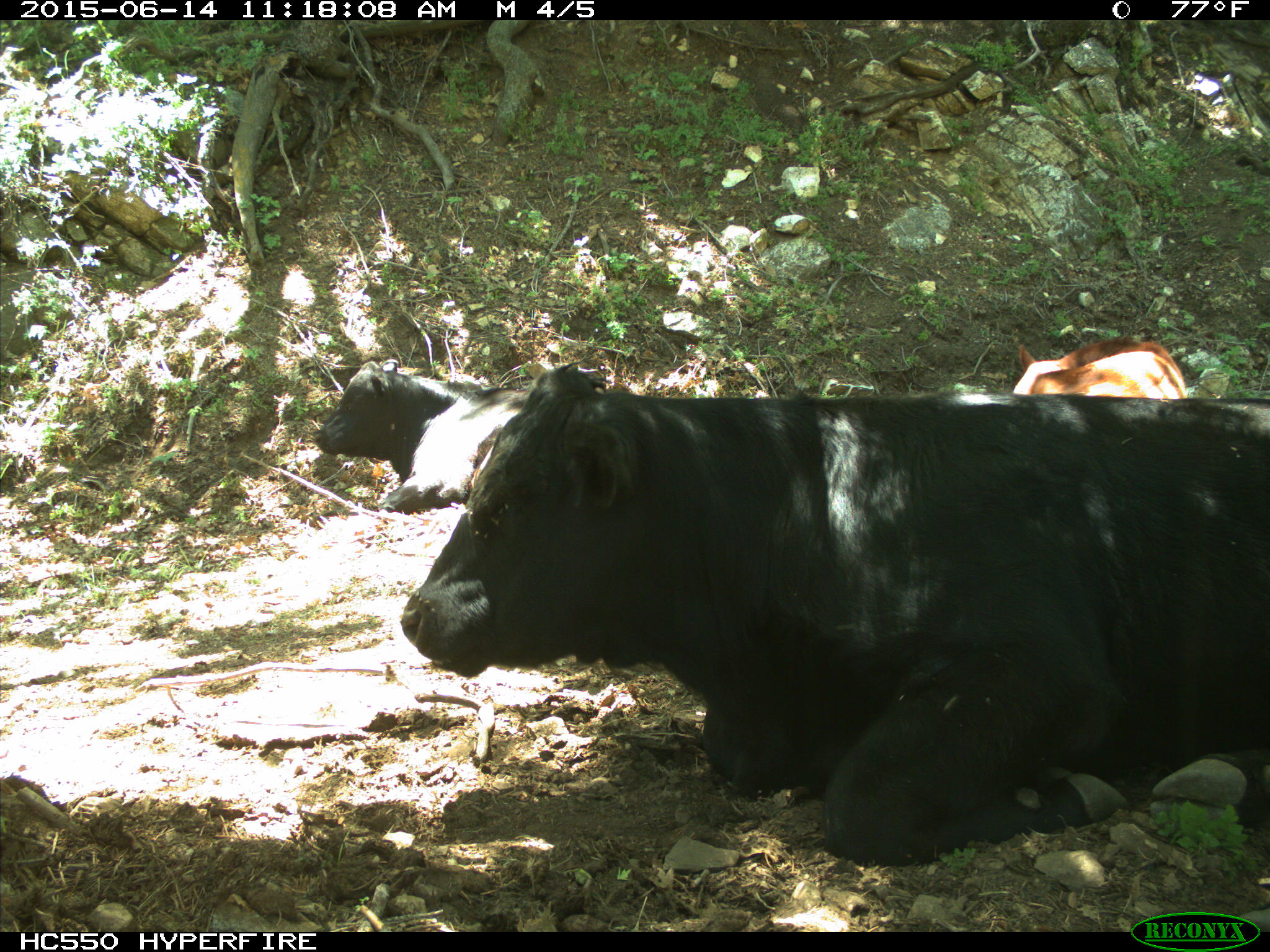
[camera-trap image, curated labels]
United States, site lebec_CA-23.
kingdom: Animalia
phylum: Chordata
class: Mammalia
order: Artiodactyla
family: Bovidae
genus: Bos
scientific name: Bos taurus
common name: domestic cow